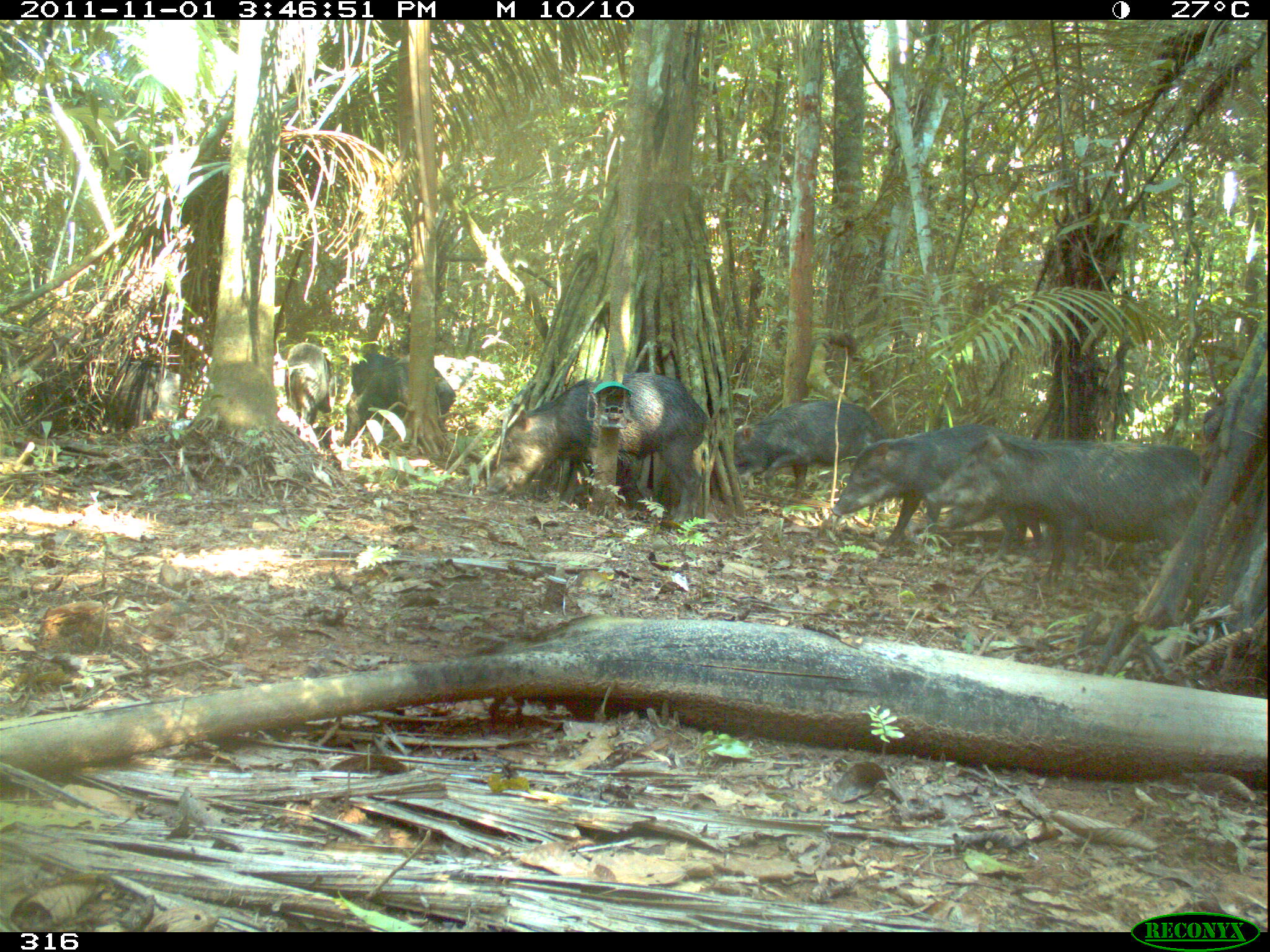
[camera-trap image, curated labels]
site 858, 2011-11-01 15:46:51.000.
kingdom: Animalia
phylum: Chordata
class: Mammalia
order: Artiodactyla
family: Tayassuidae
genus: Tayassu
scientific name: Tayassu pecari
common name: white-lipped peccary